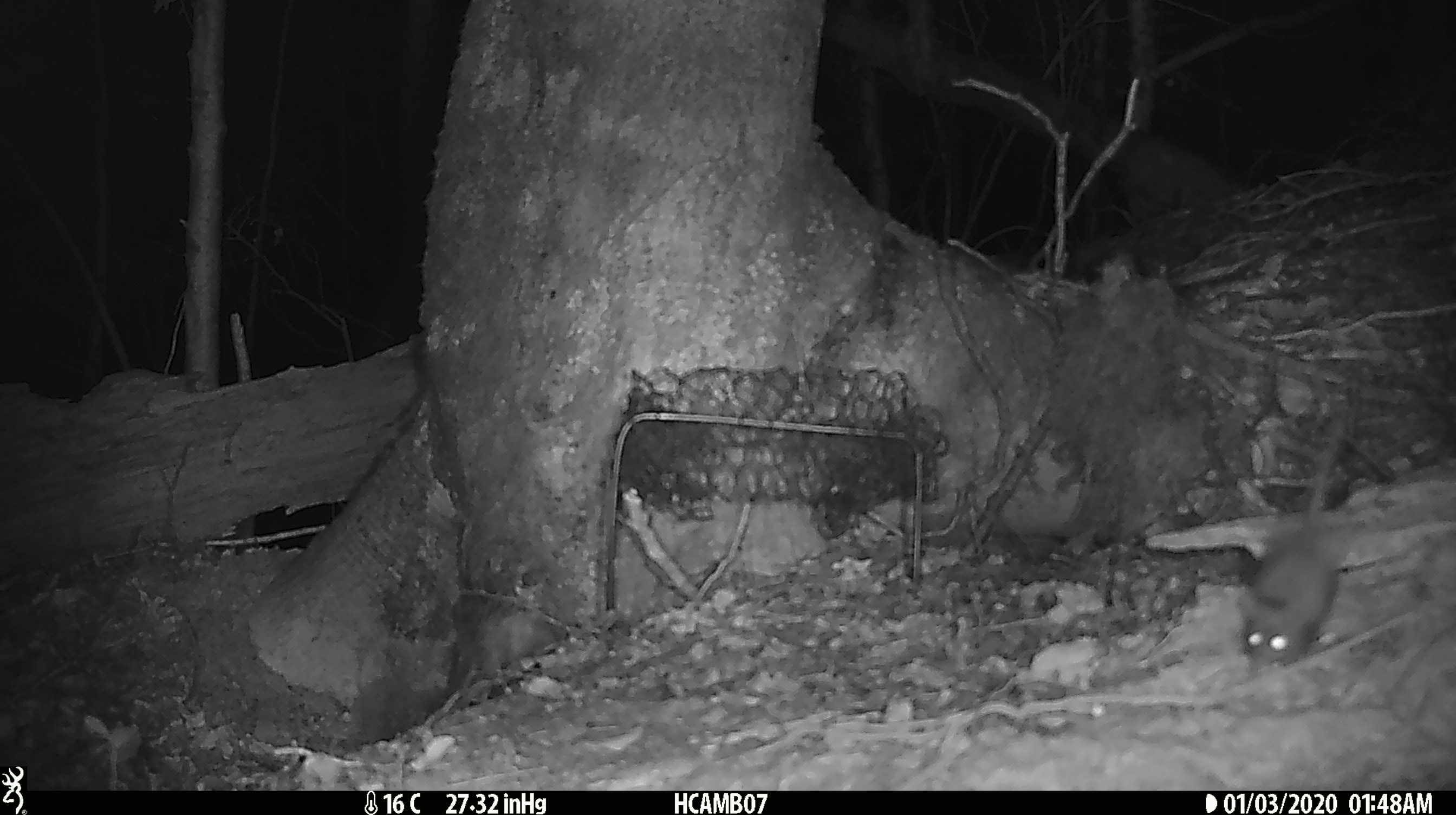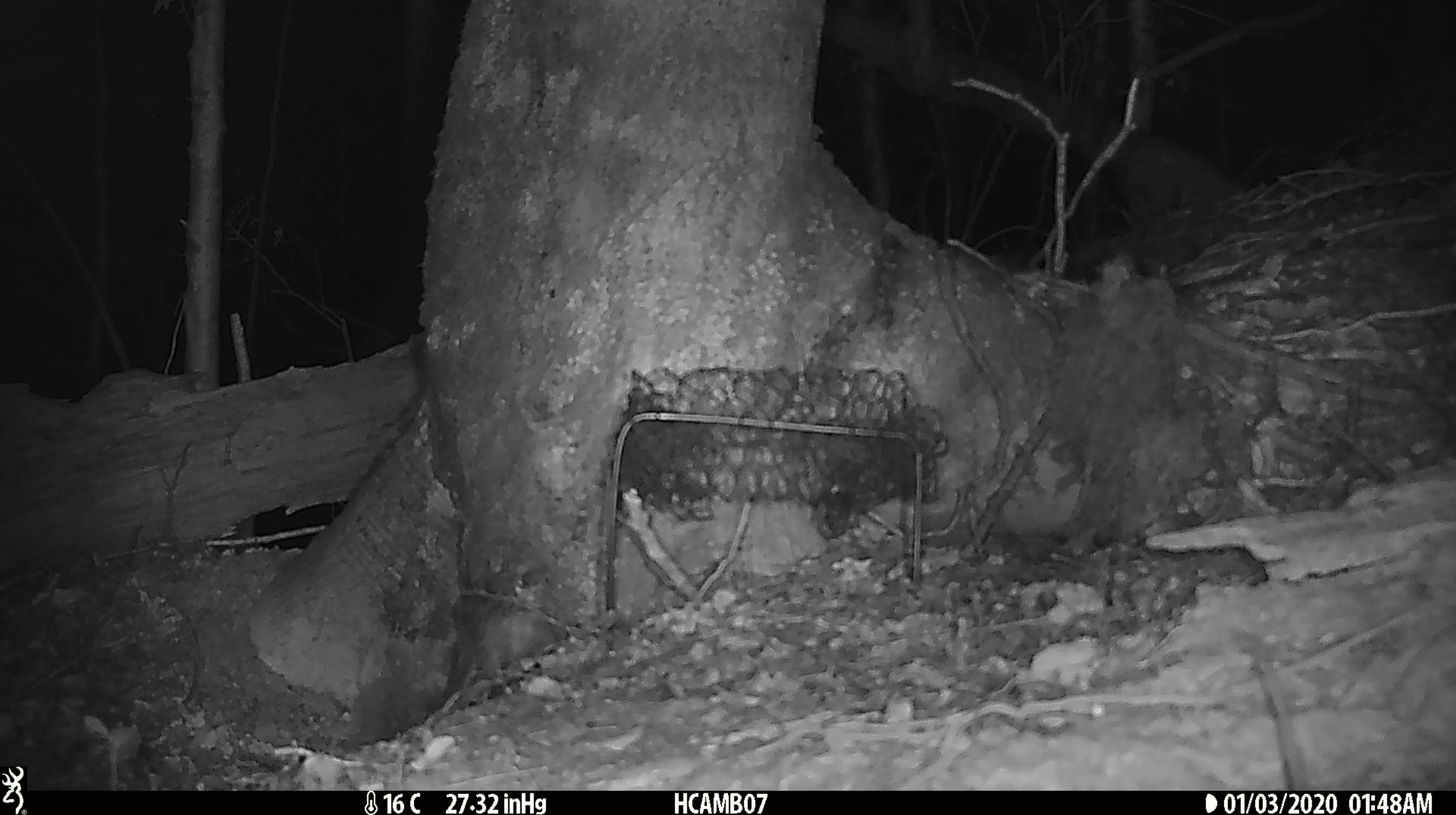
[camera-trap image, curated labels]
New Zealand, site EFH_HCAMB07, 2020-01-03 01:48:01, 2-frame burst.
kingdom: Animalia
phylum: Chordata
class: Mammalia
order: Rodentia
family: Muridae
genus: Mus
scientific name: Mus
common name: mouse